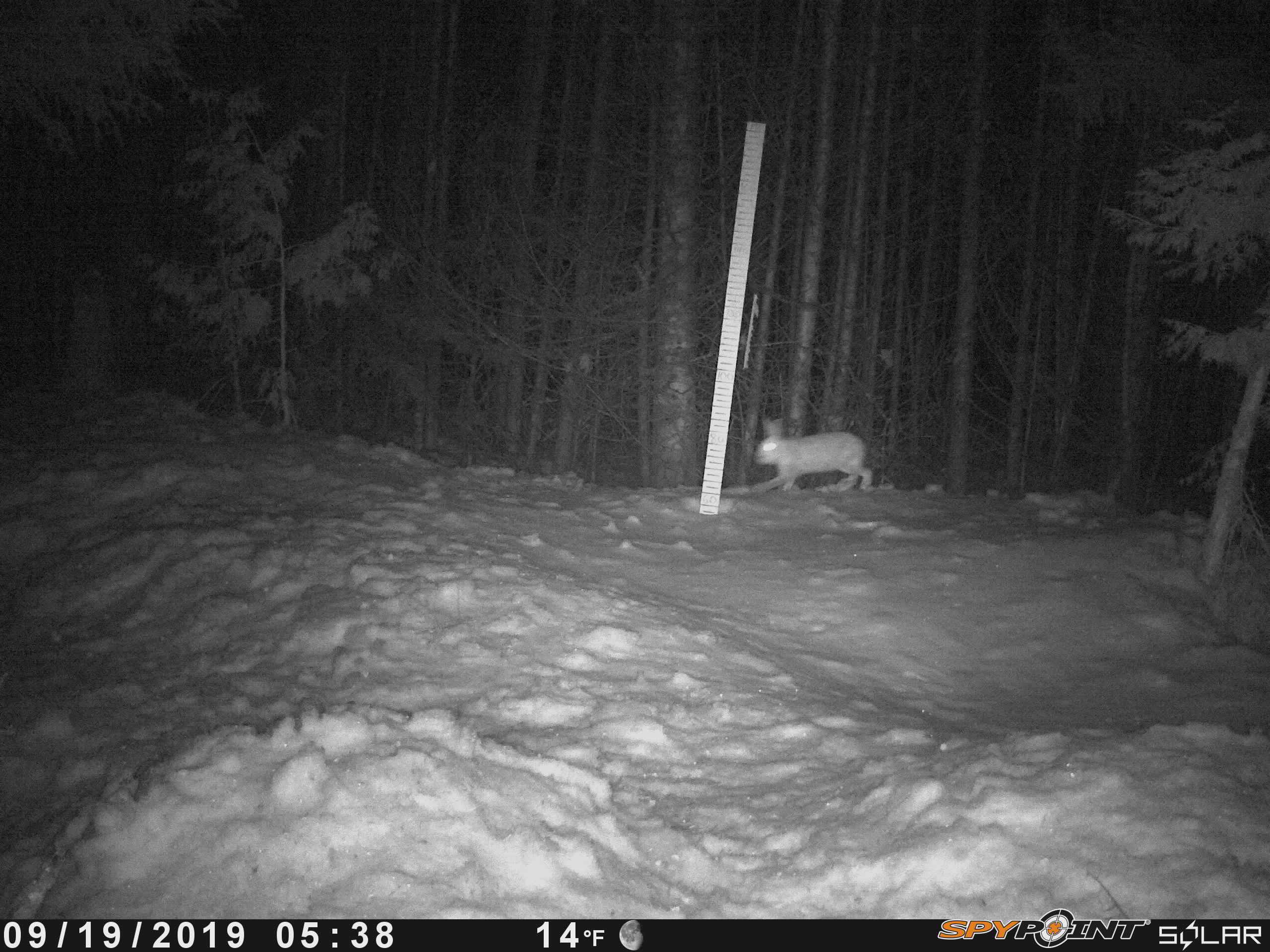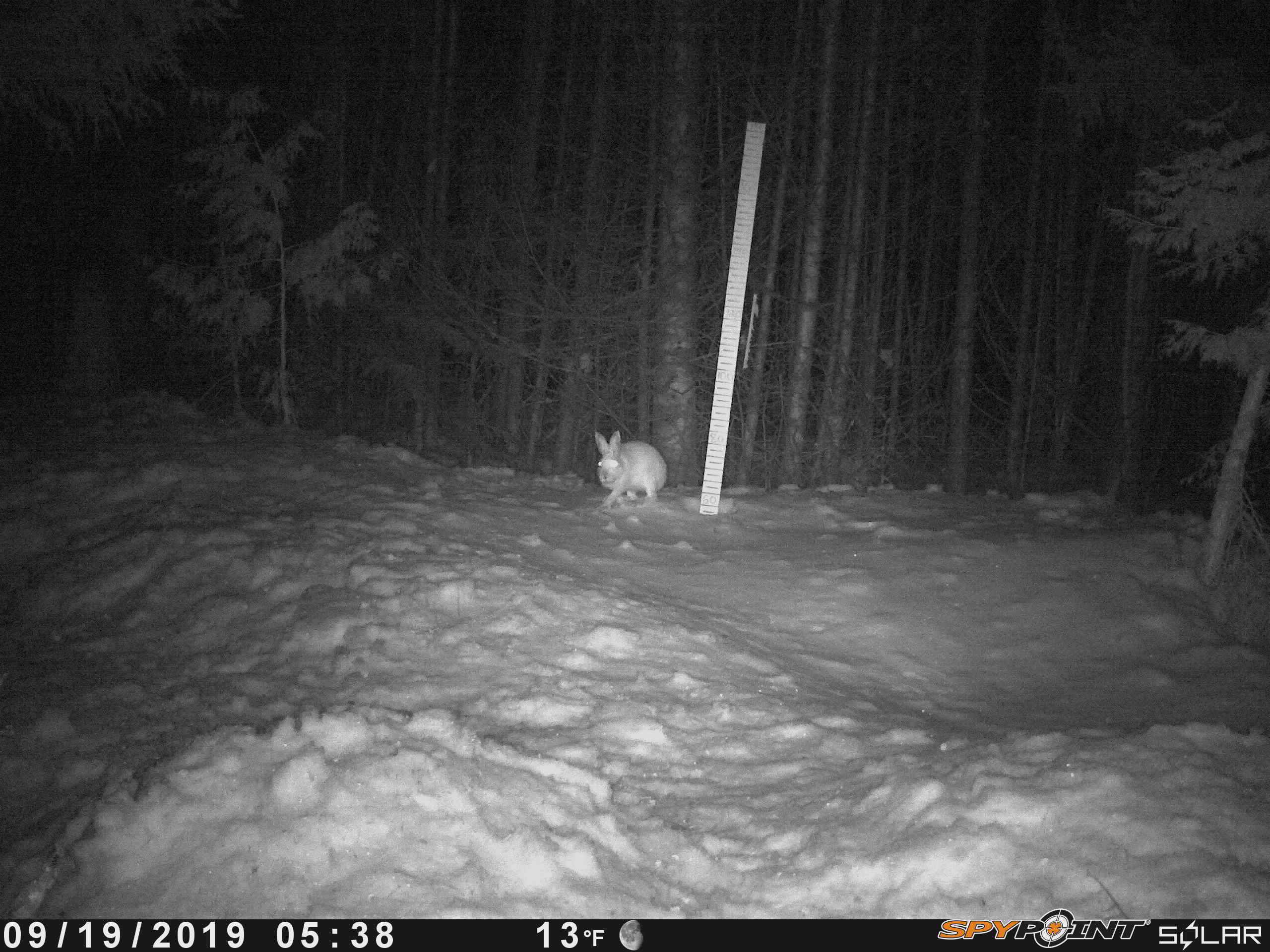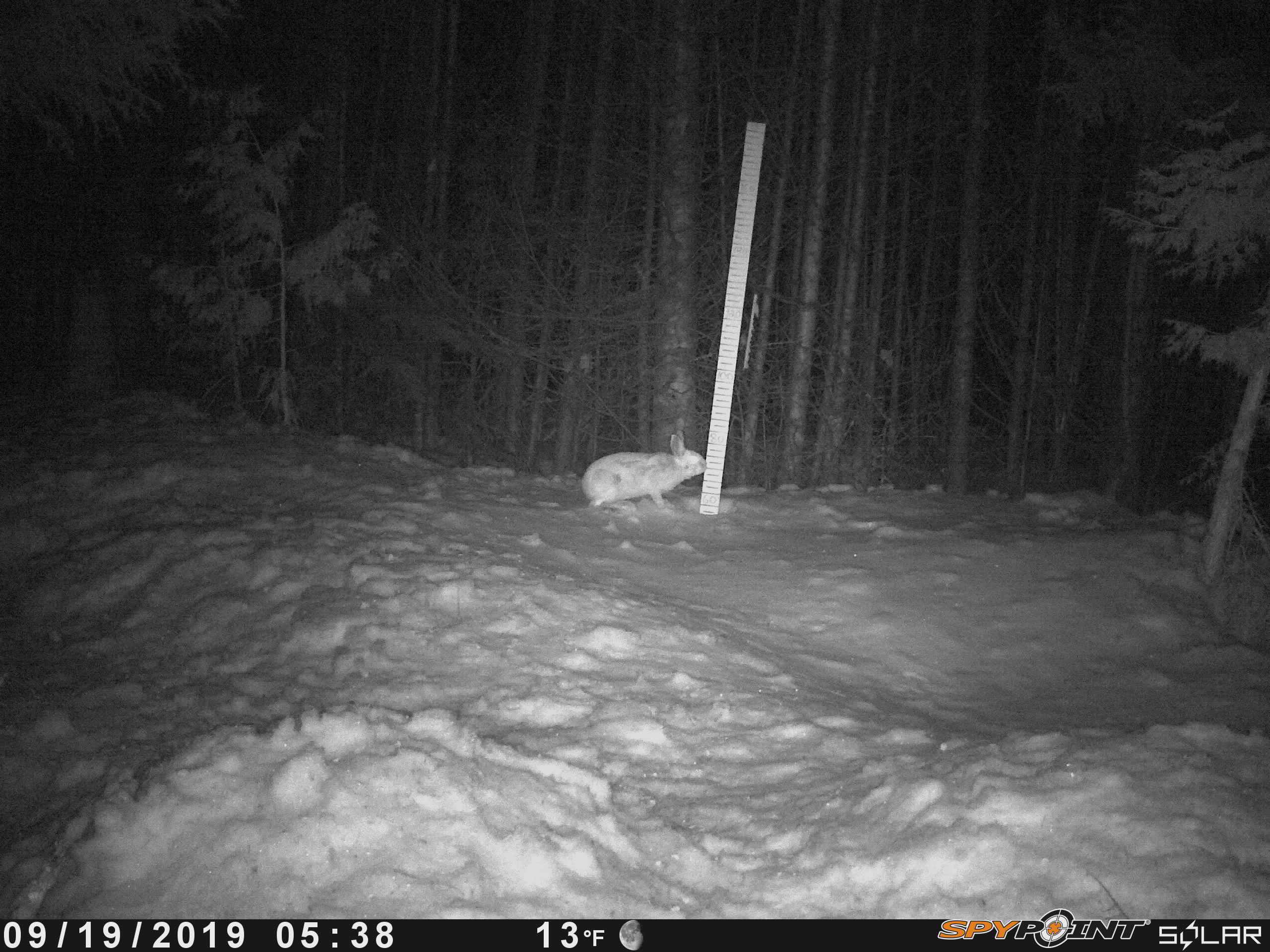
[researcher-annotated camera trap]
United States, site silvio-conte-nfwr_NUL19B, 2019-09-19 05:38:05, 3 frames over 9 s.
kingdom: Animalia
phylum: Chordata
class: Mammalia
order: Lagomorpha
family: Leporidae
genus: Lepus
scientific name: Lepus americanus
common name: snowshoe hare